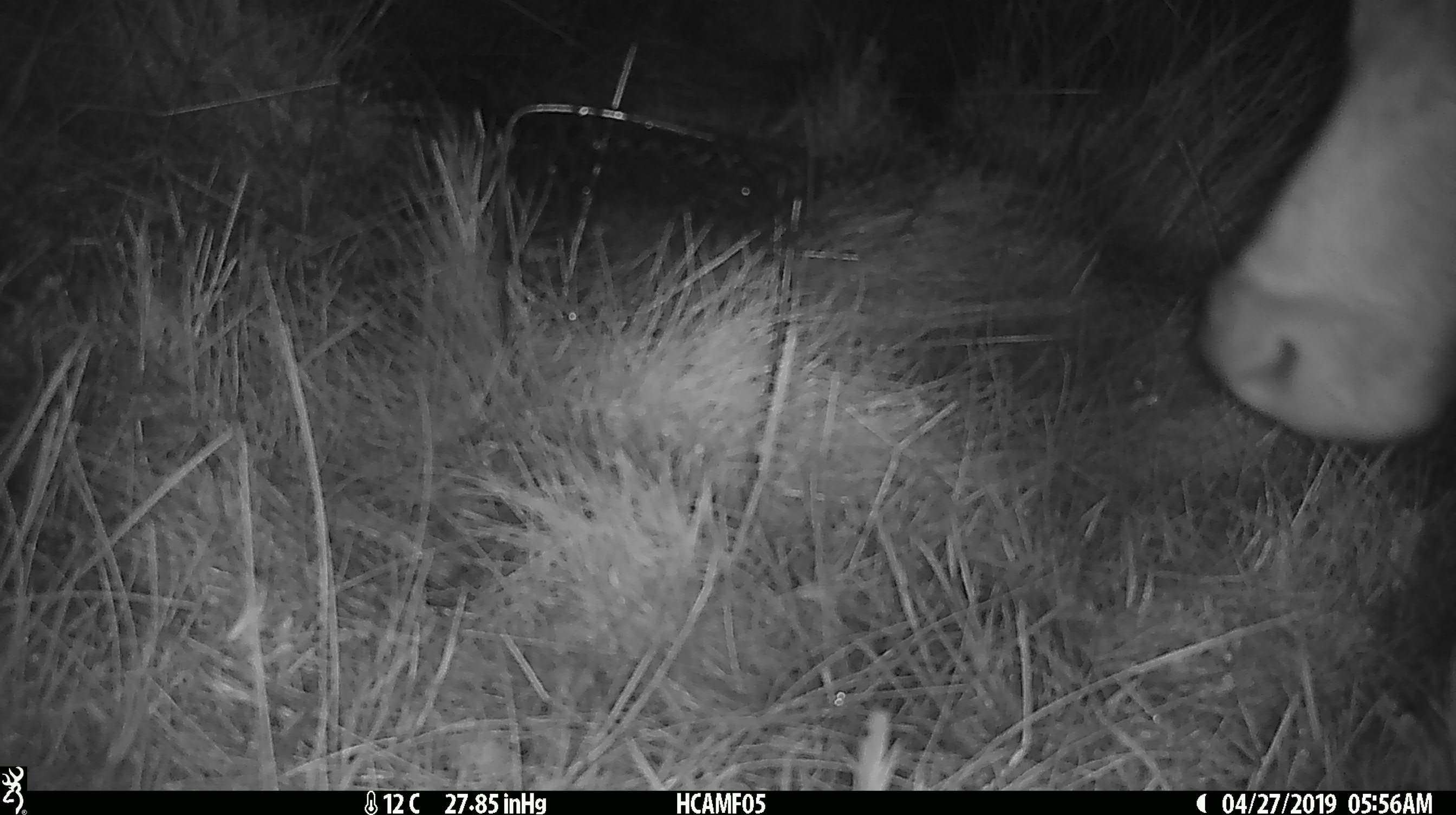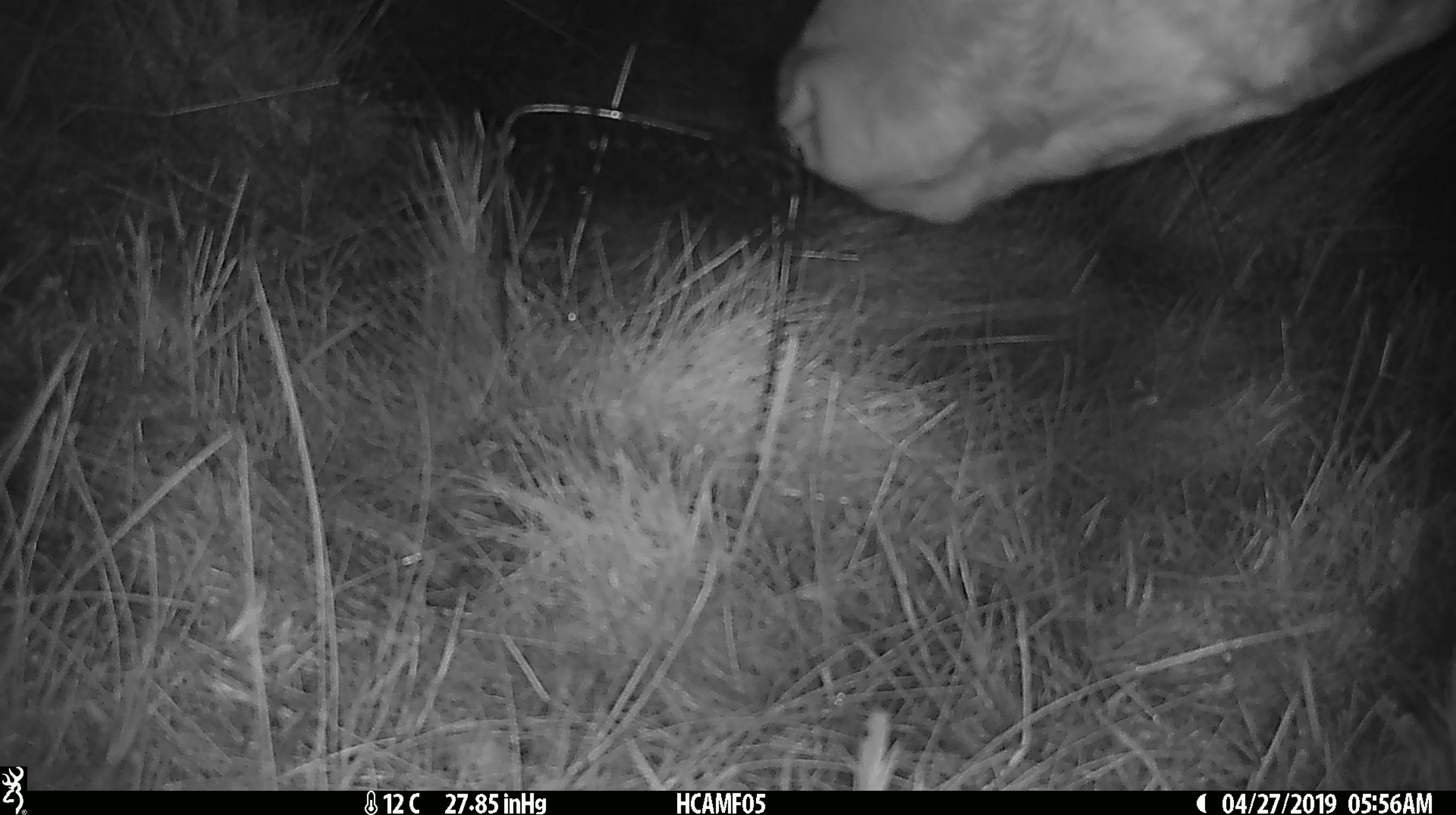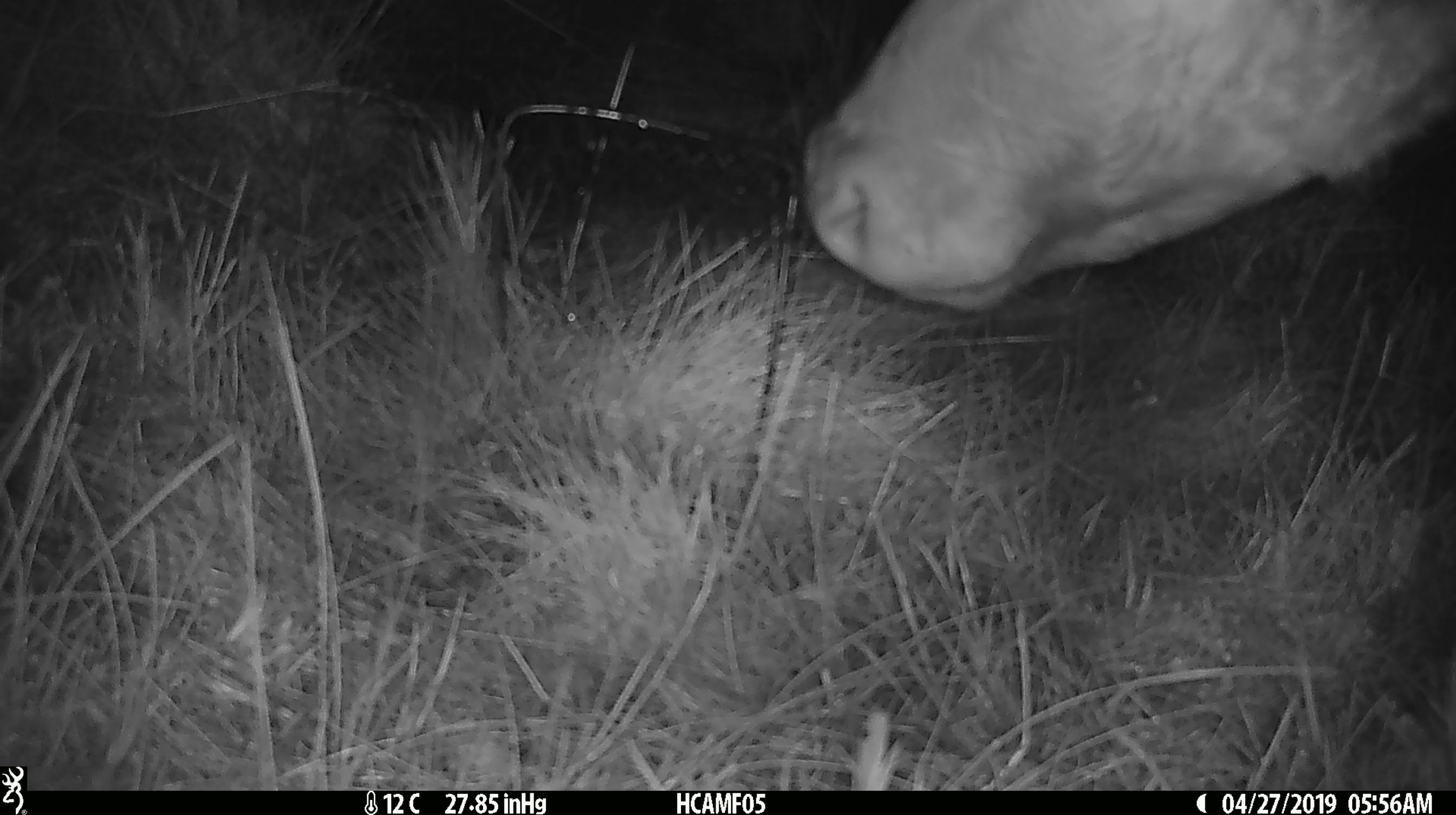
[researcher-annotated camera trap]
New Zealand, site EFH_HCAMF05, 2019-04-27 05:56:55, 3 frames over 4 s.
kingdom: Animalia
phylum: Chordata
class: Mammalia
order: Artiodactyla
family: Bovidae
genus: Bos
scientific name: Bos taurus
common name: domestic cow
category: cow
Cow (domestic cow) (Bos taurus).